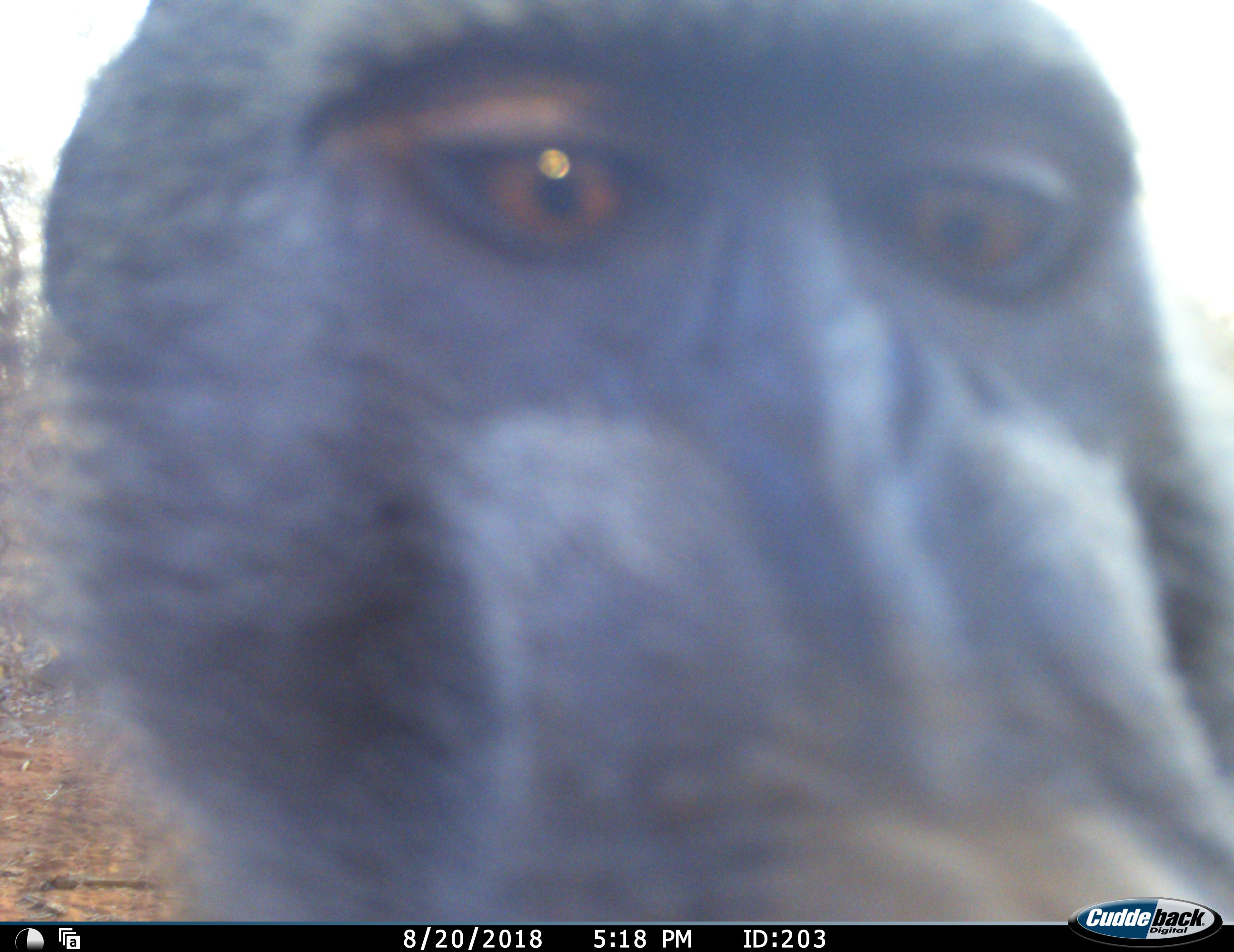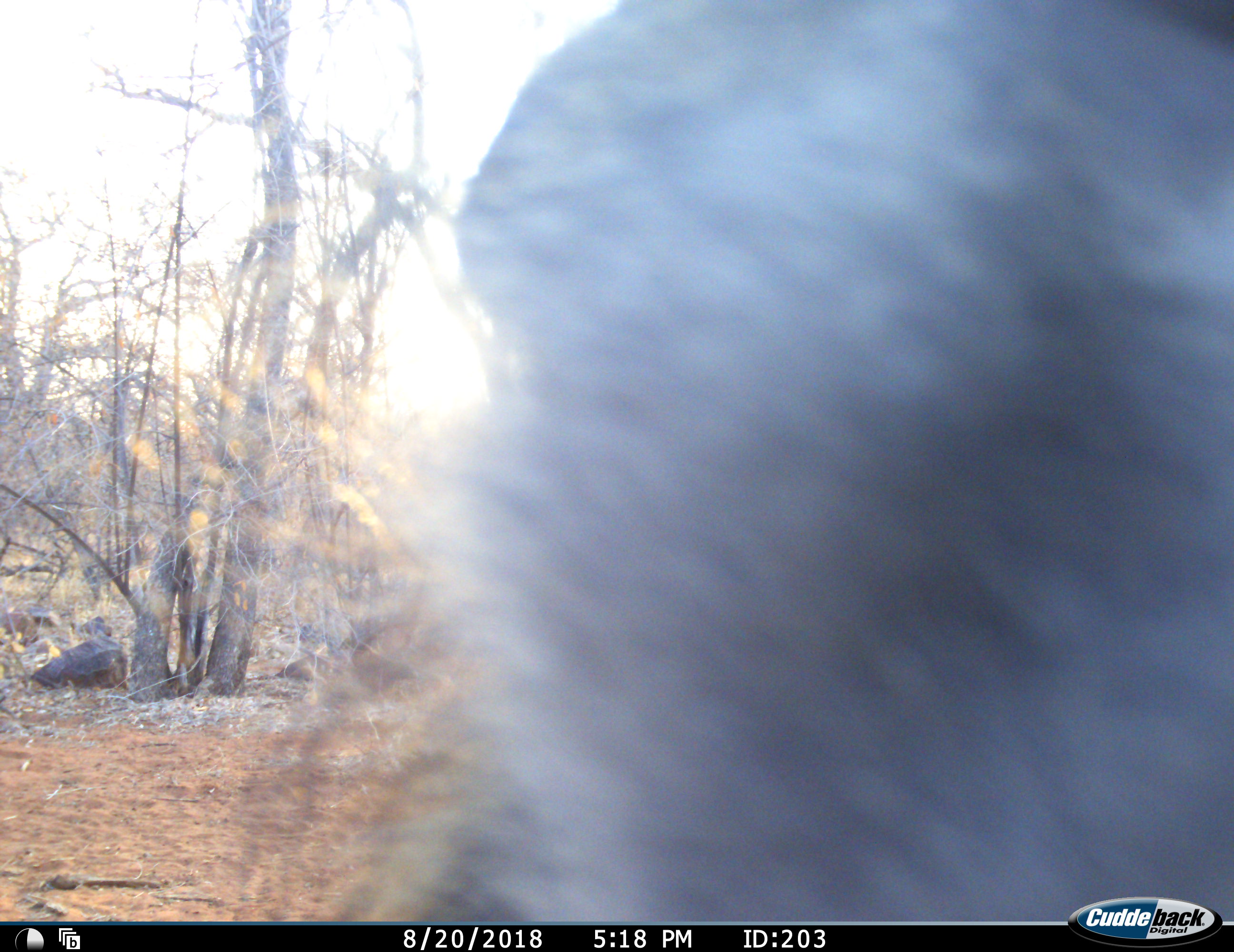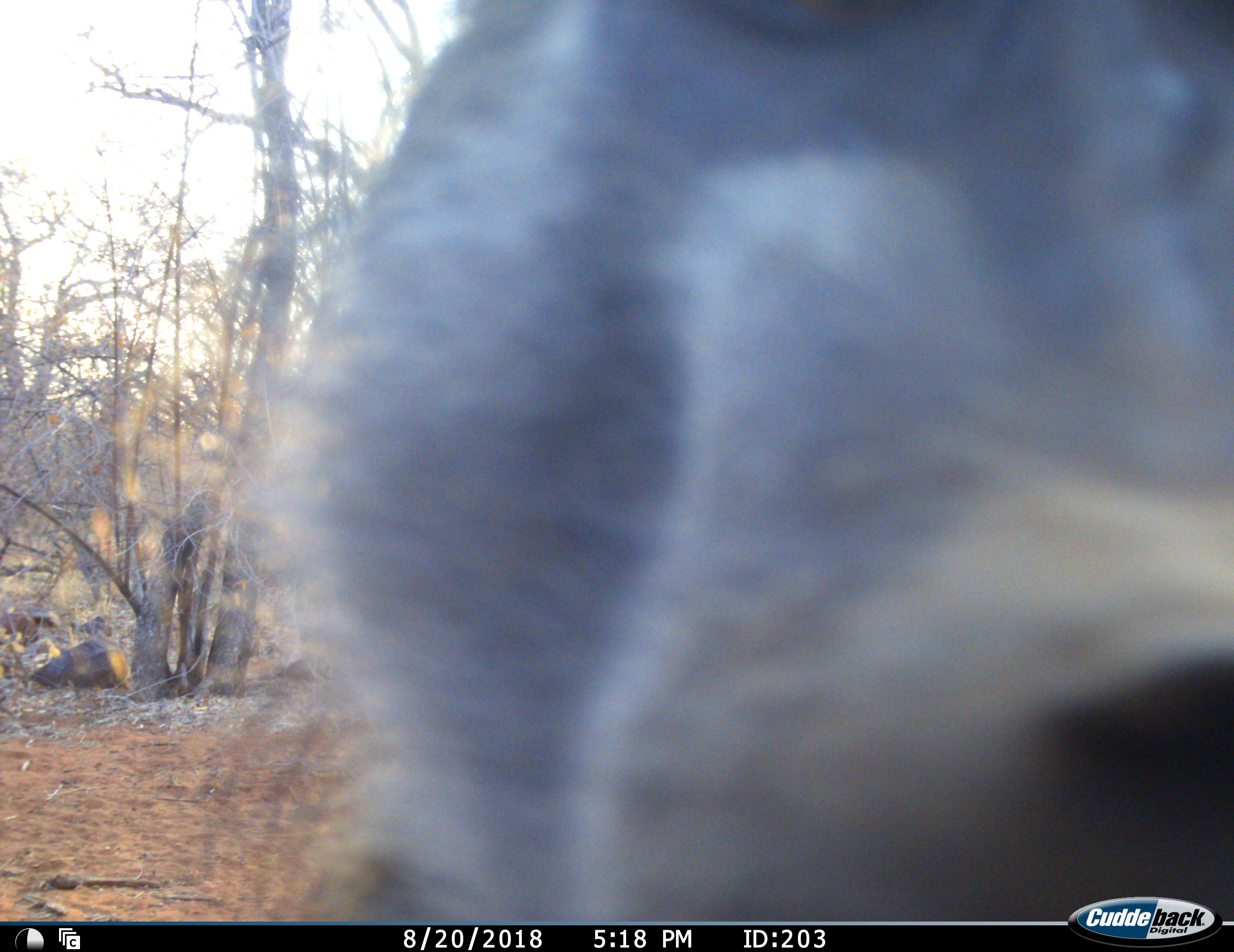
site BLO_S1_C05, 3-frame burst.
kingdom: Animalia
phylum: Chordata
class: Mammalia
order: Primates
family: Cercopithecidae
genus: Papio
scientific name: Papio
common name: baboon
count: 1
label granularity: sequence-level